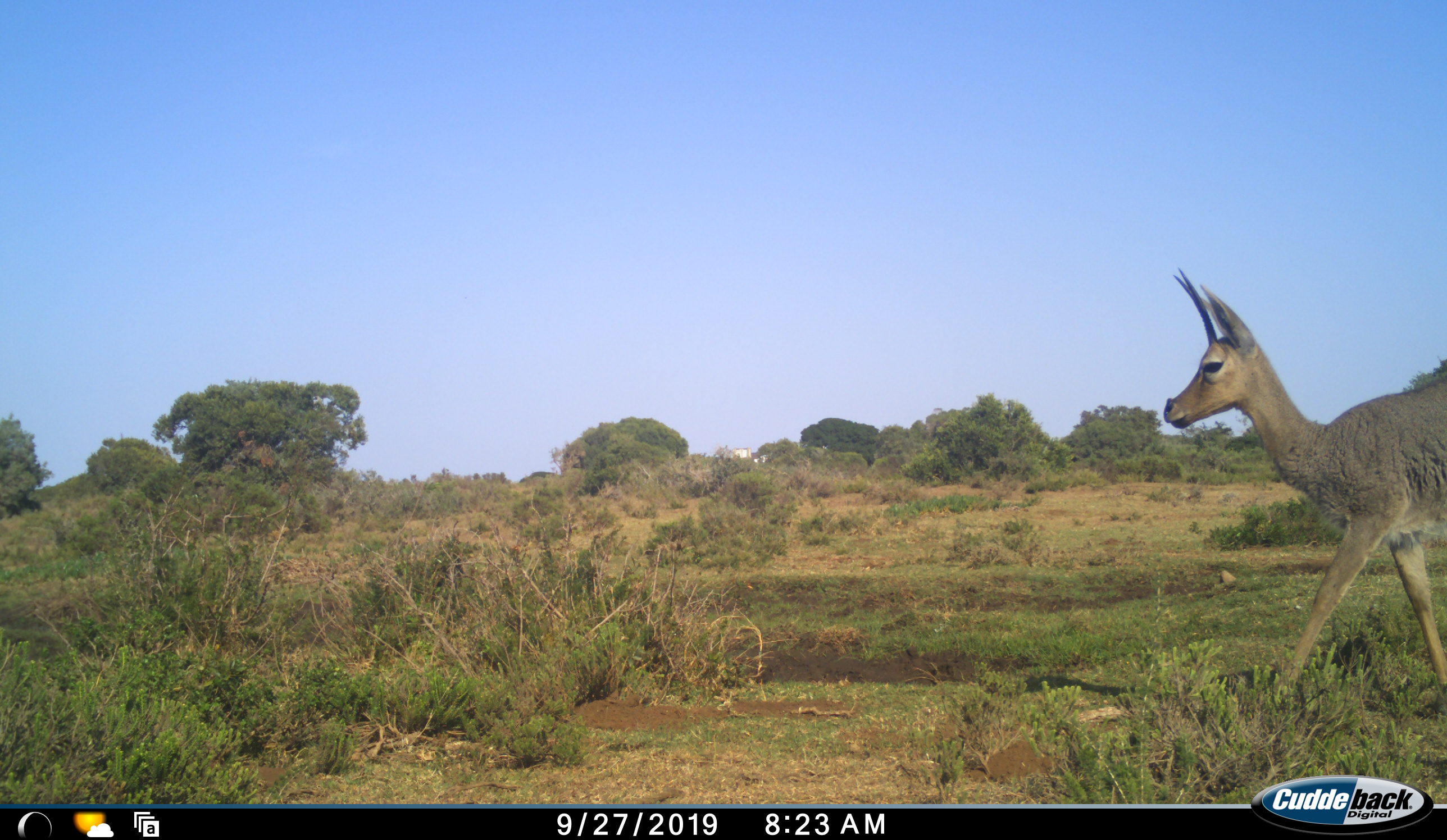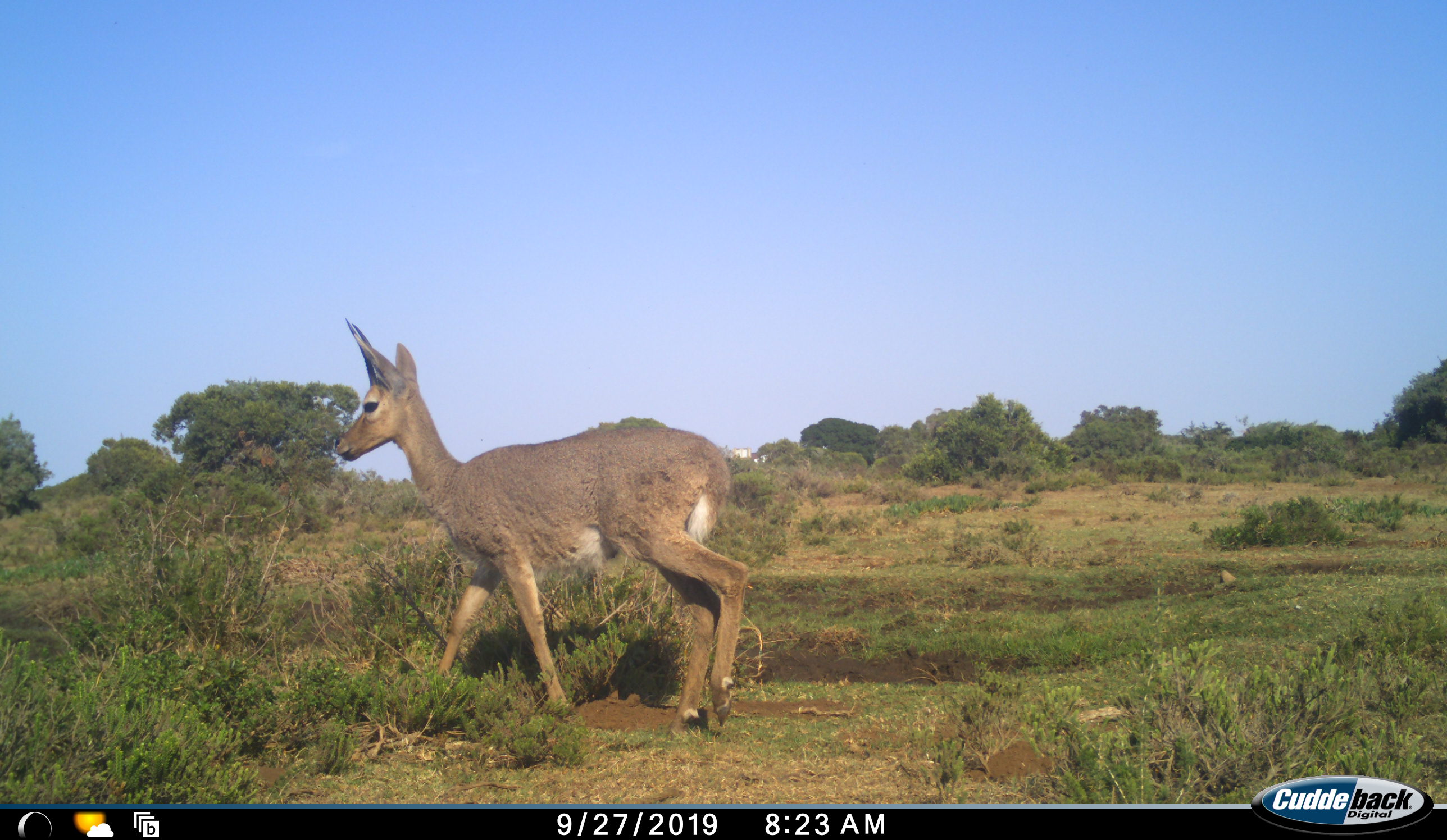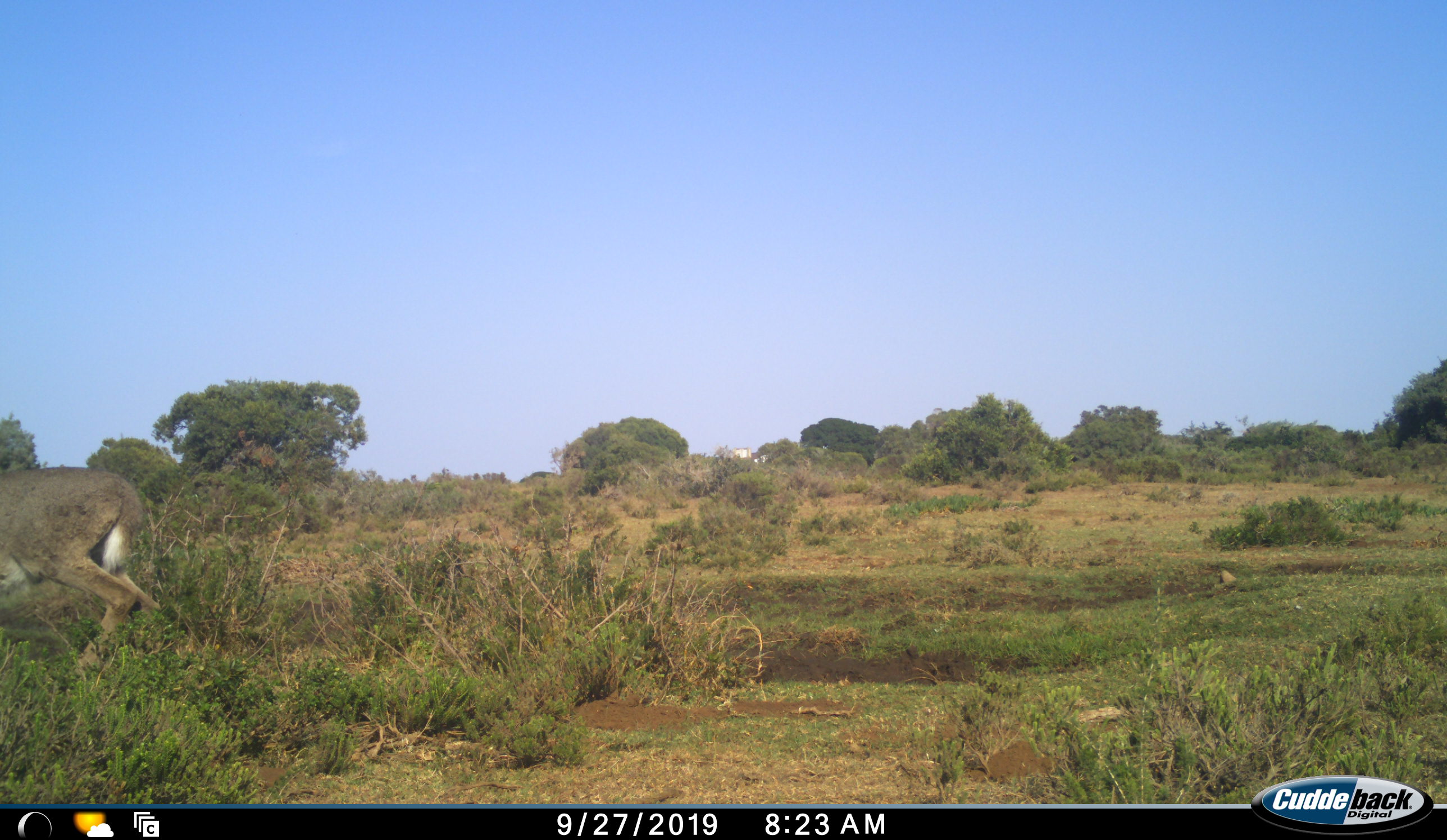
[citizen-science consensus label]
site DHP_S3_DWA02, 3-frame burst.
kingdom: Animalia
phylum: Chordata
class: Mammalia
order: Artiodactyla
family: Bovidae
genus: Pelea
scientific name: Pelea capreolus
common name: grey rhebok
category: rhebokgrey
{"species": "rhebokgrey (grey rhebok) (Pelea capreolus)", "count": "1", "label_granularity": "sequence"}